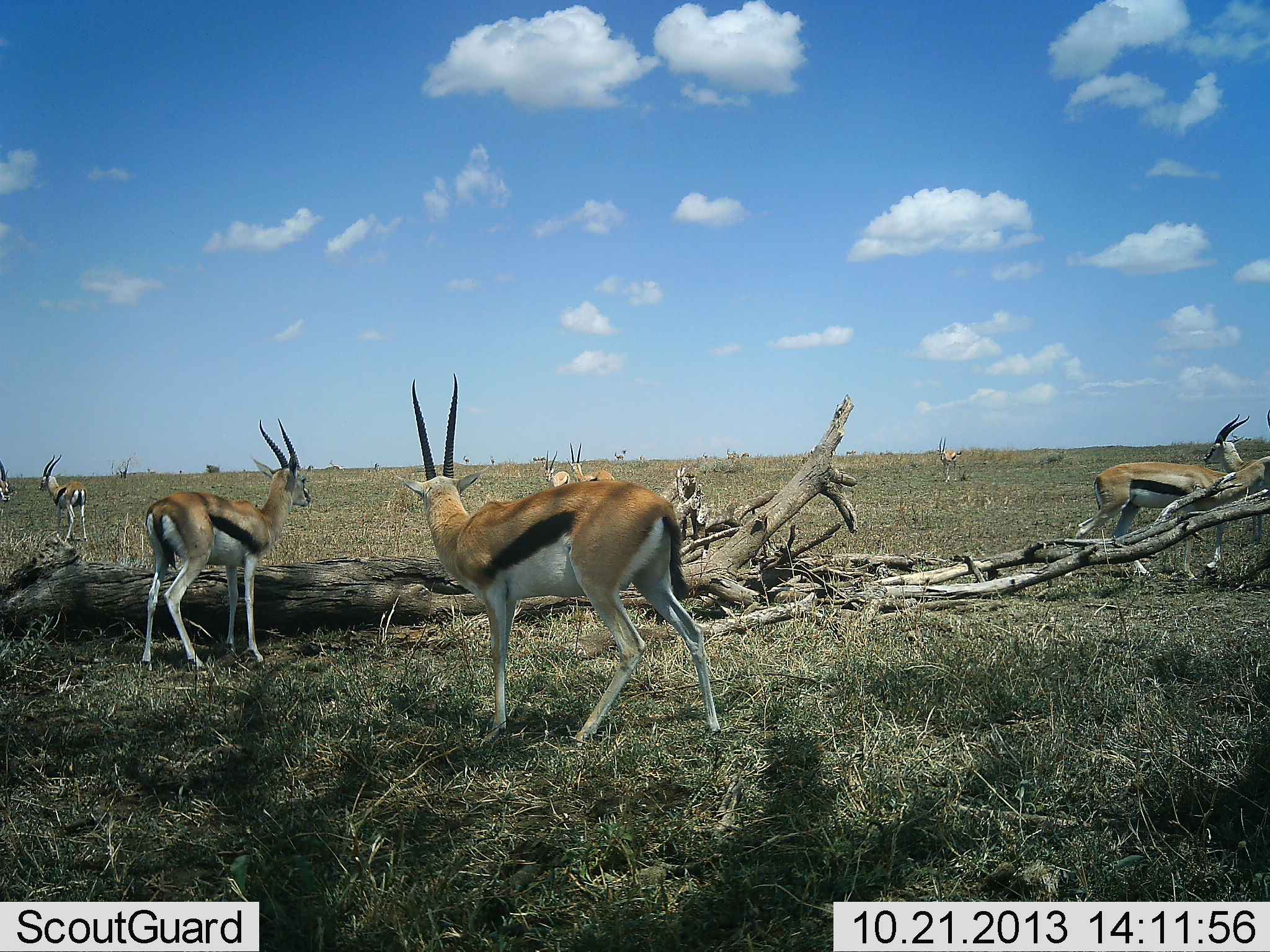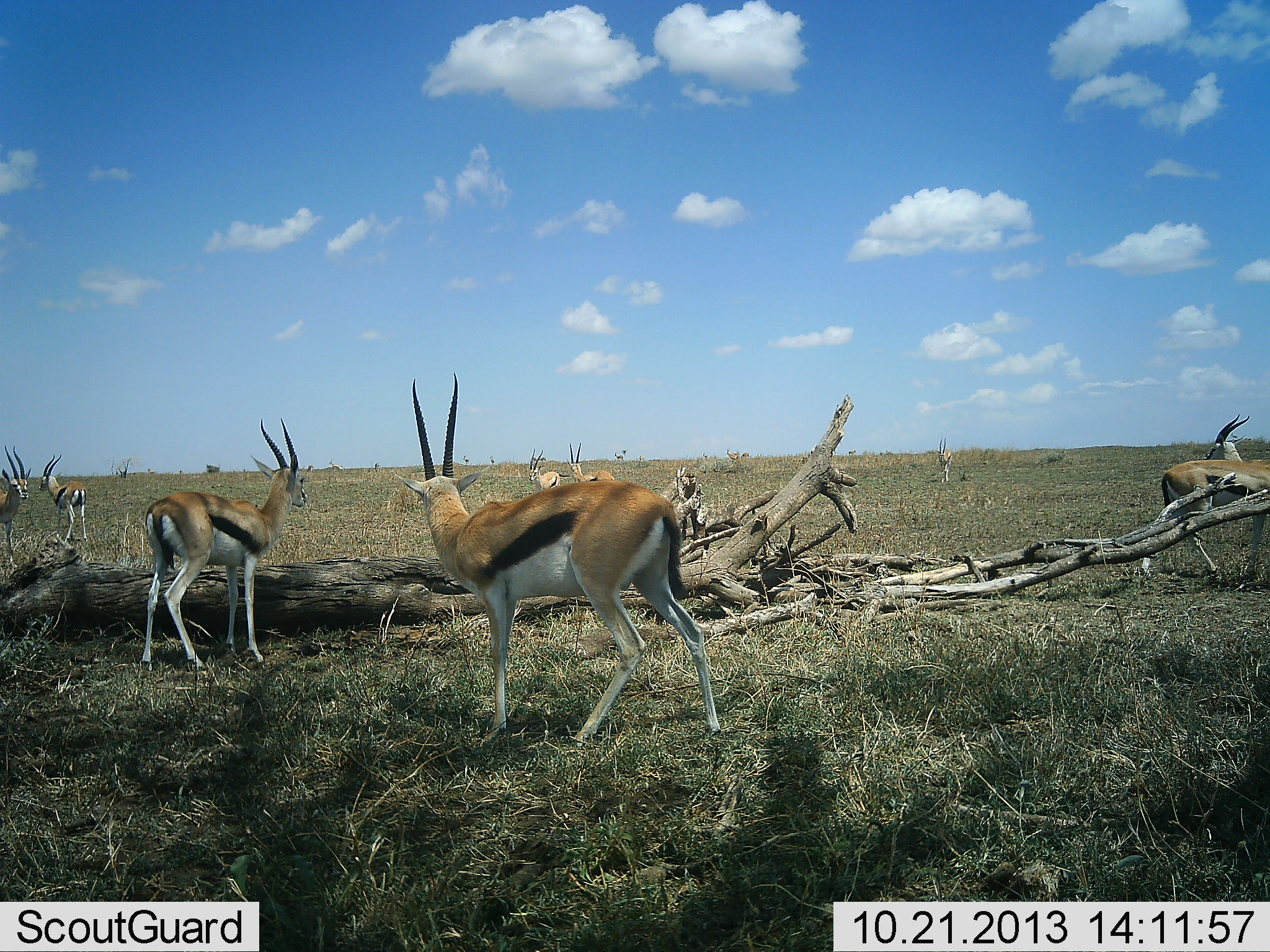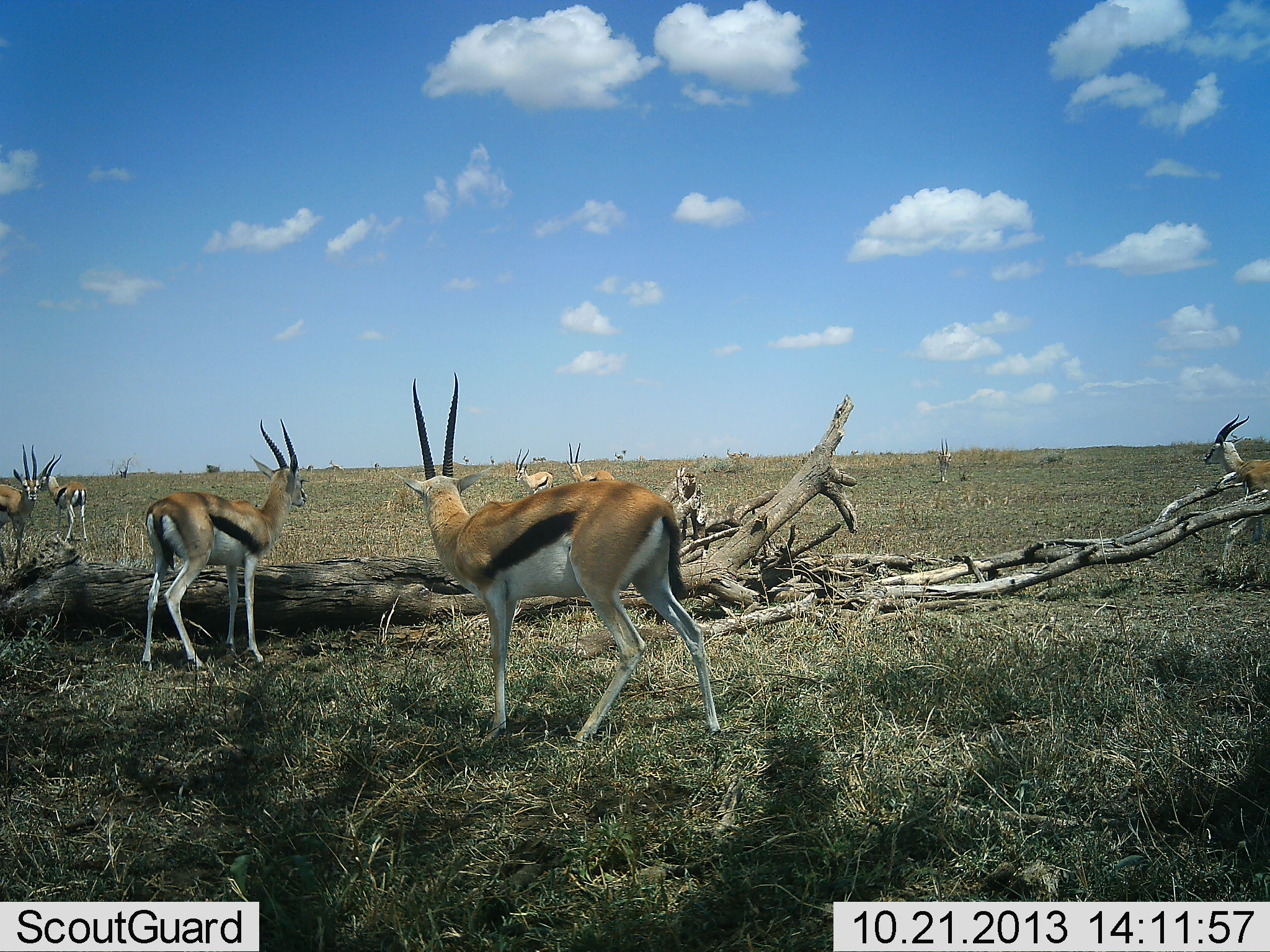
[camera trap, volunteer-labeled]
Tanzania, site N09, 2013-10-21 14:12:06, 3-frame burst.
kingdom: Animalia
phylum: Chordata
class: Mammalia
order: Artiodactyla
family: Bovidae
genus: Eudorcas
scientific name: Eudorcas thomsonii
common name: thomson's gazelle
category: gazellethomsons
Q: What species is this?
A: Gazellethomsons (thomson's gazelle) (Eudorcas thomsonii).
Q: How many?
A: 9.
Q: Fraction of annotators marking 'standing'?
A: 100%.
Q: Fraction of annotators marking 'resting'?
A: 0%.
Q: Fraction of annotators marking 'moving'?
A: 60%.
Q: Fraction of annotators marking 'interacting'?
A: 10%.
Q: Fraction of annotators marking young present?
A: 0%.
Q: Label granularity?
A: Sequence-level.